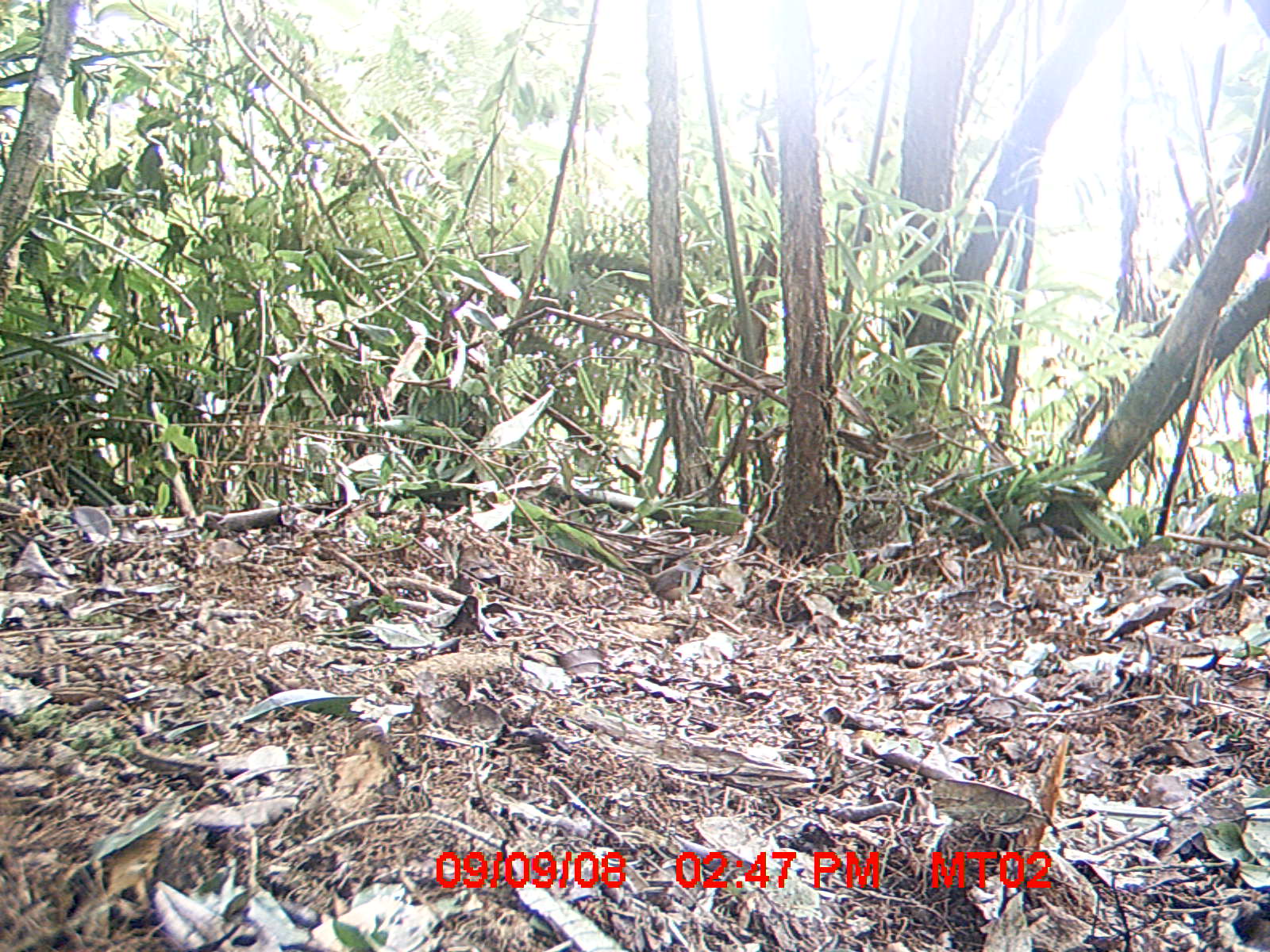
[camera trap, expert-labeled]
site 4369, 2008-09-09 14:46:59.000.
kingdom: Animalia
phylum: Chordata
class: Aves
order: Passeriformes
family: Muscicapidae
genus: Copsychus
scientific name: Copsychus albospecularis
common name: madagascar magpie-robin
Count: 1.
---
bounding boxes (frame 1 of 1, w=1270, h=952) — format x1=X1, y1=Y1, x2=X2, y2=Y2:
copsychus albospecularis: x1=625, y1=553, x2=710, y2=620